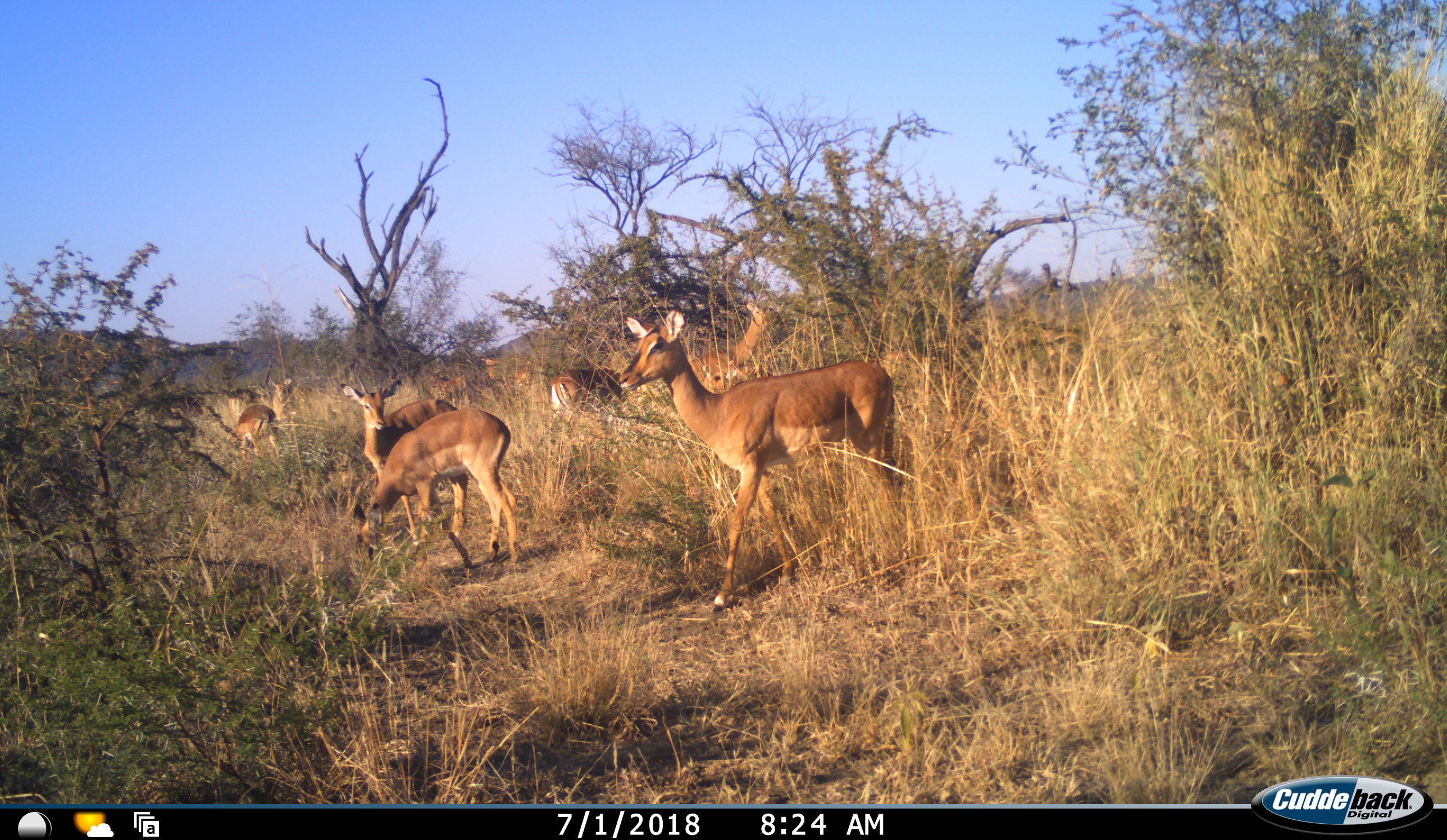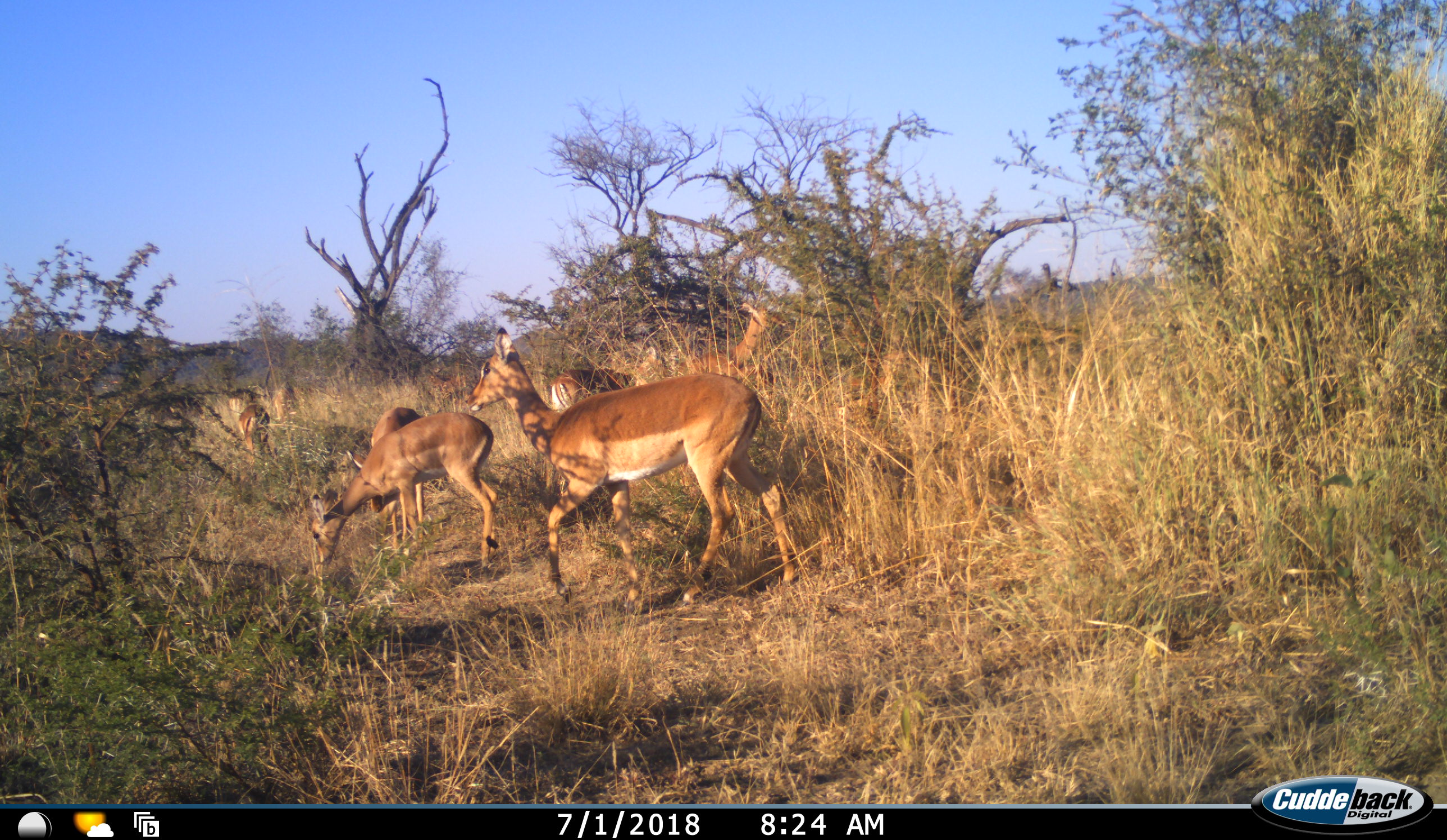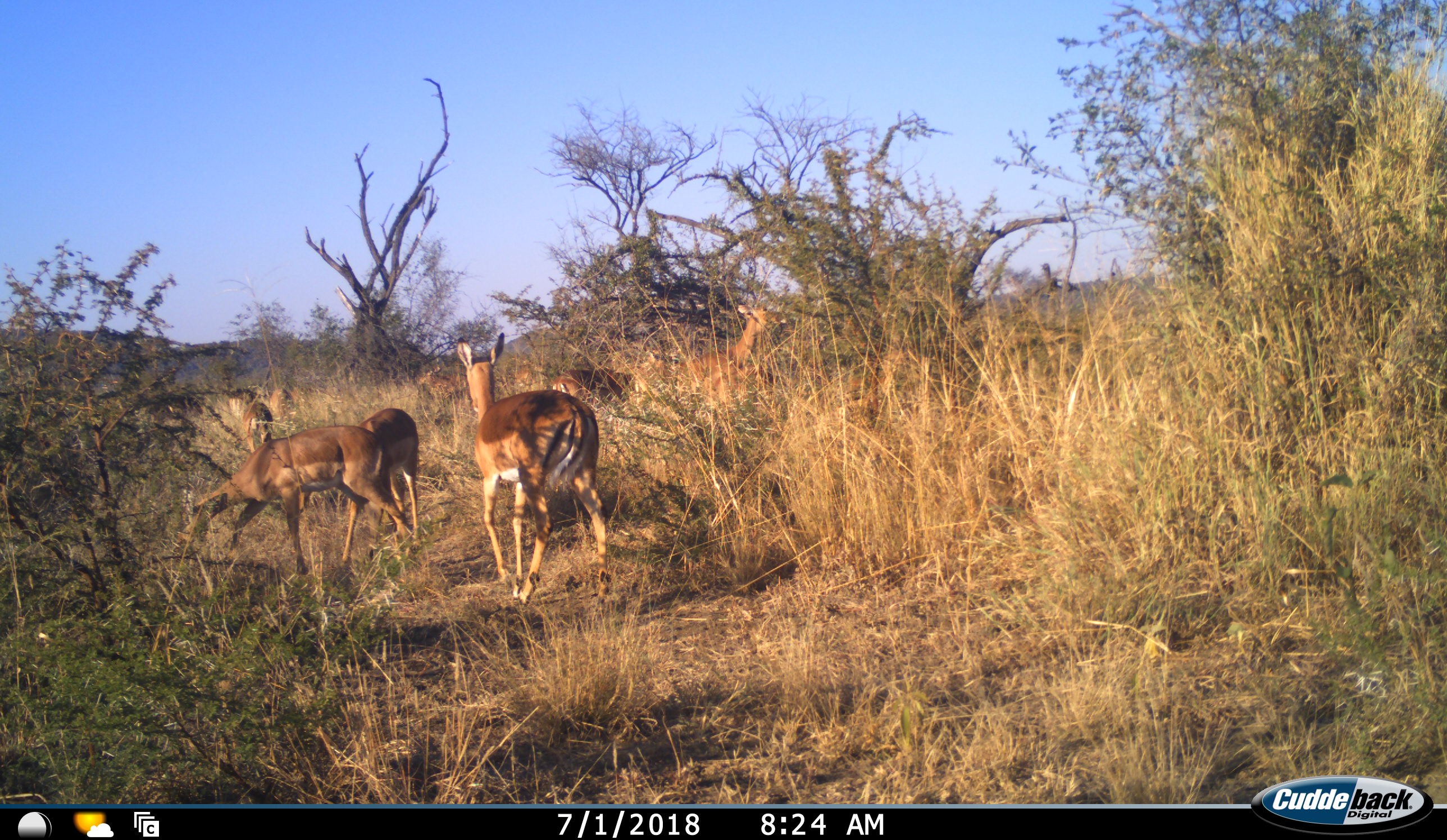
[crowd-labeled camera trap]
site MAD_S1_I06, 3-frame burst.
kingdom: Animalia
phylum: Chordata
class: Mammalia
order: Artiodactyla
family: Bovidae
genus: Aepyceros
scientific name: Aepyceros melampus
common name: impala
Impala (Aepyceros melampus), count 7. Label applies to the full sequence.